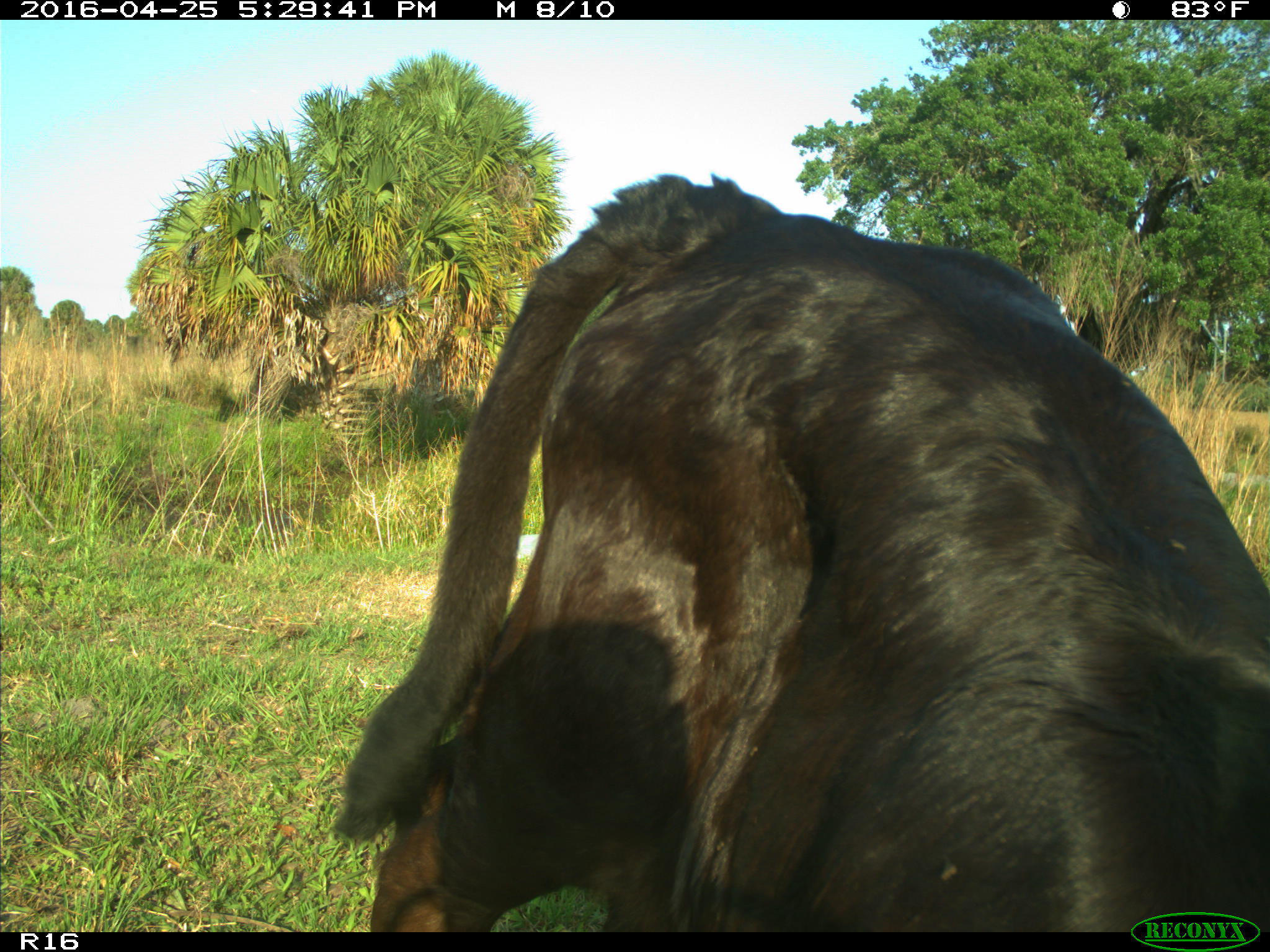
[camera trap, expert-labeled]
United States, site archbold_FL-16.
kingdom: Animalia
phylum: Chordata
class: Mammalia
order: Artiodactyla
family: Bovidae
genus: Bos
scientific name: Bos taurus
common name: domestic cow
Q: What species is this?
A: Bos taurus (domestic cow).